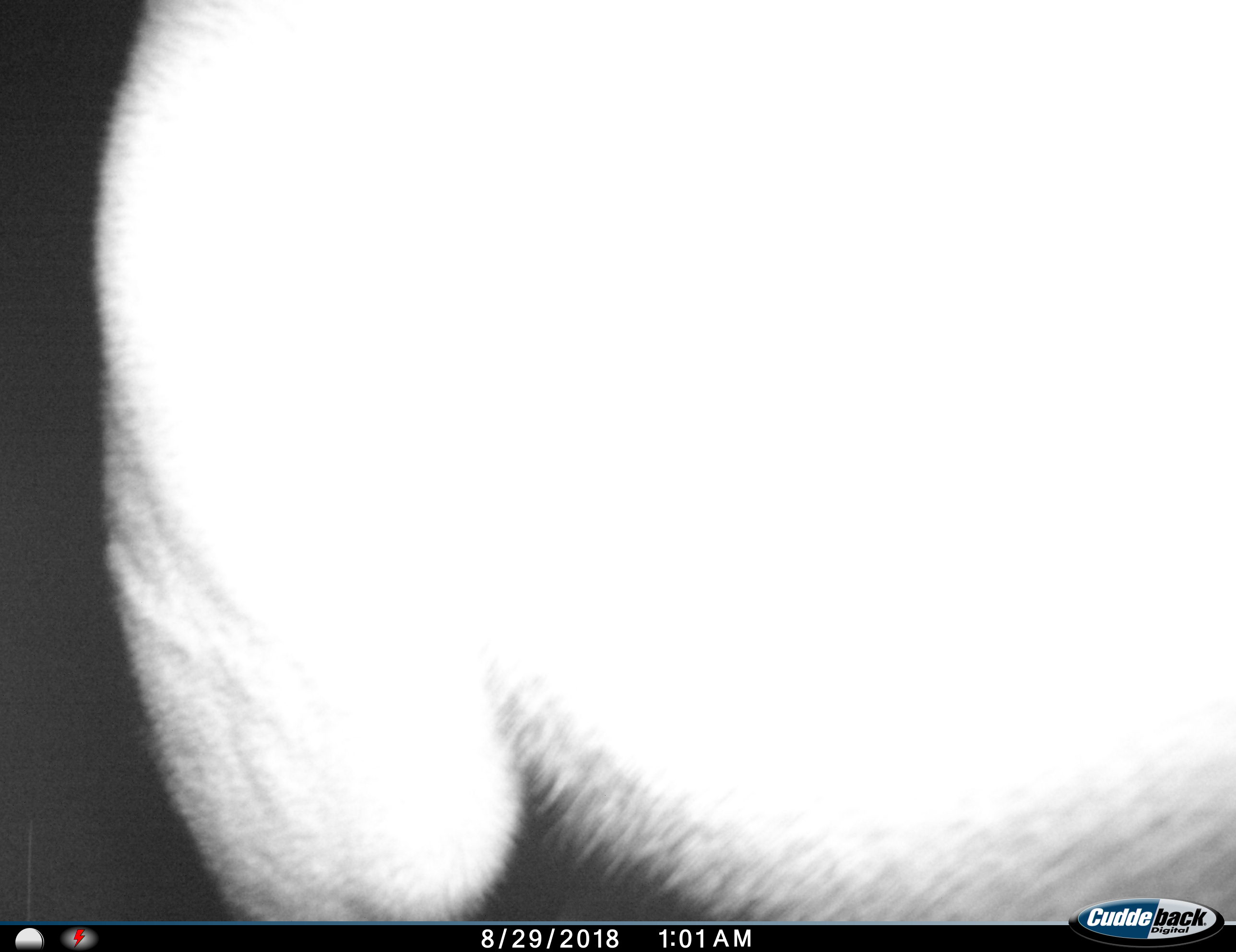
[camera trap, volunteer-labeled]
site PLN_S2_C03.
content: unidentified animal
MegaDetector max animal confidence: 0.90